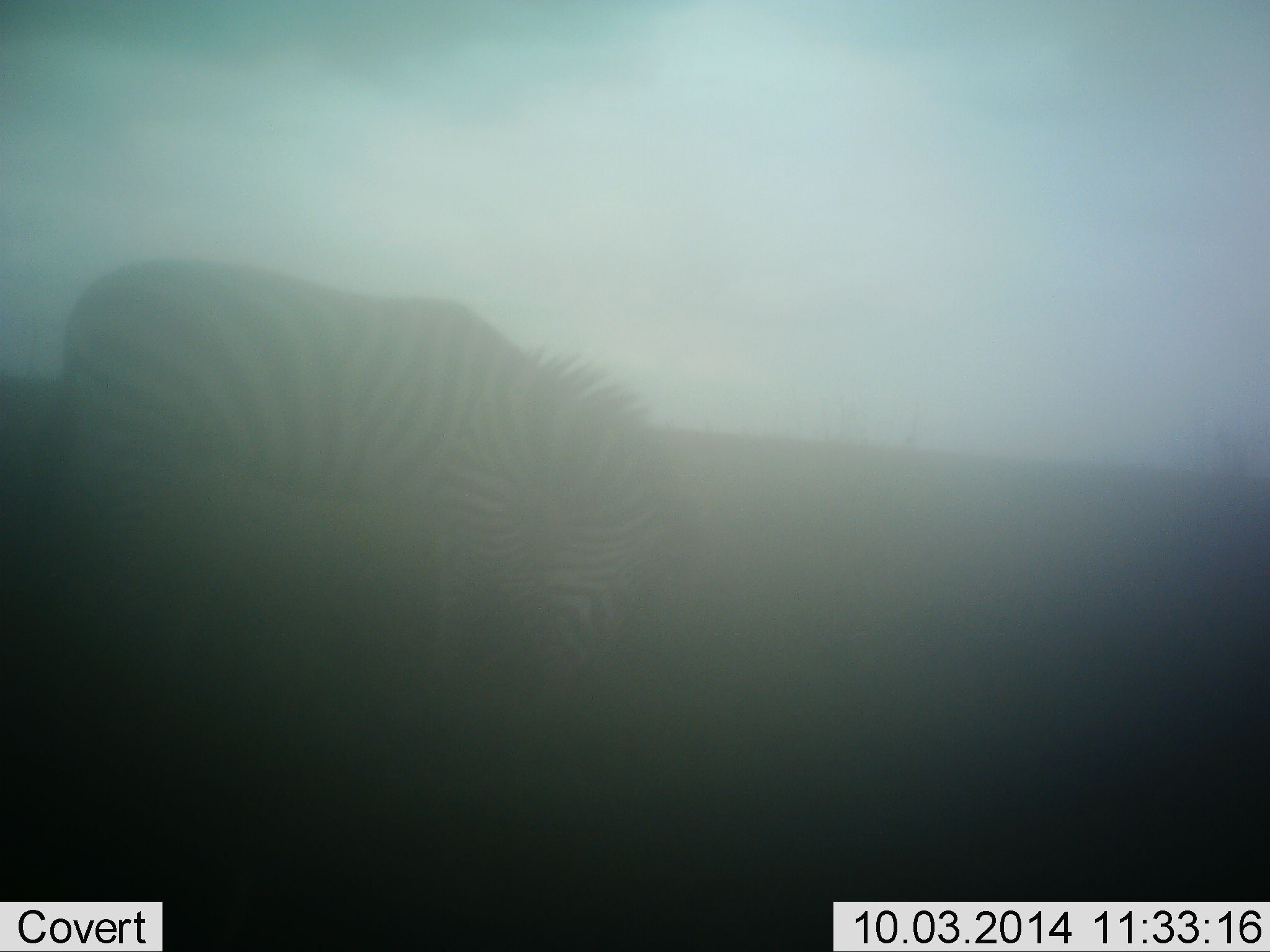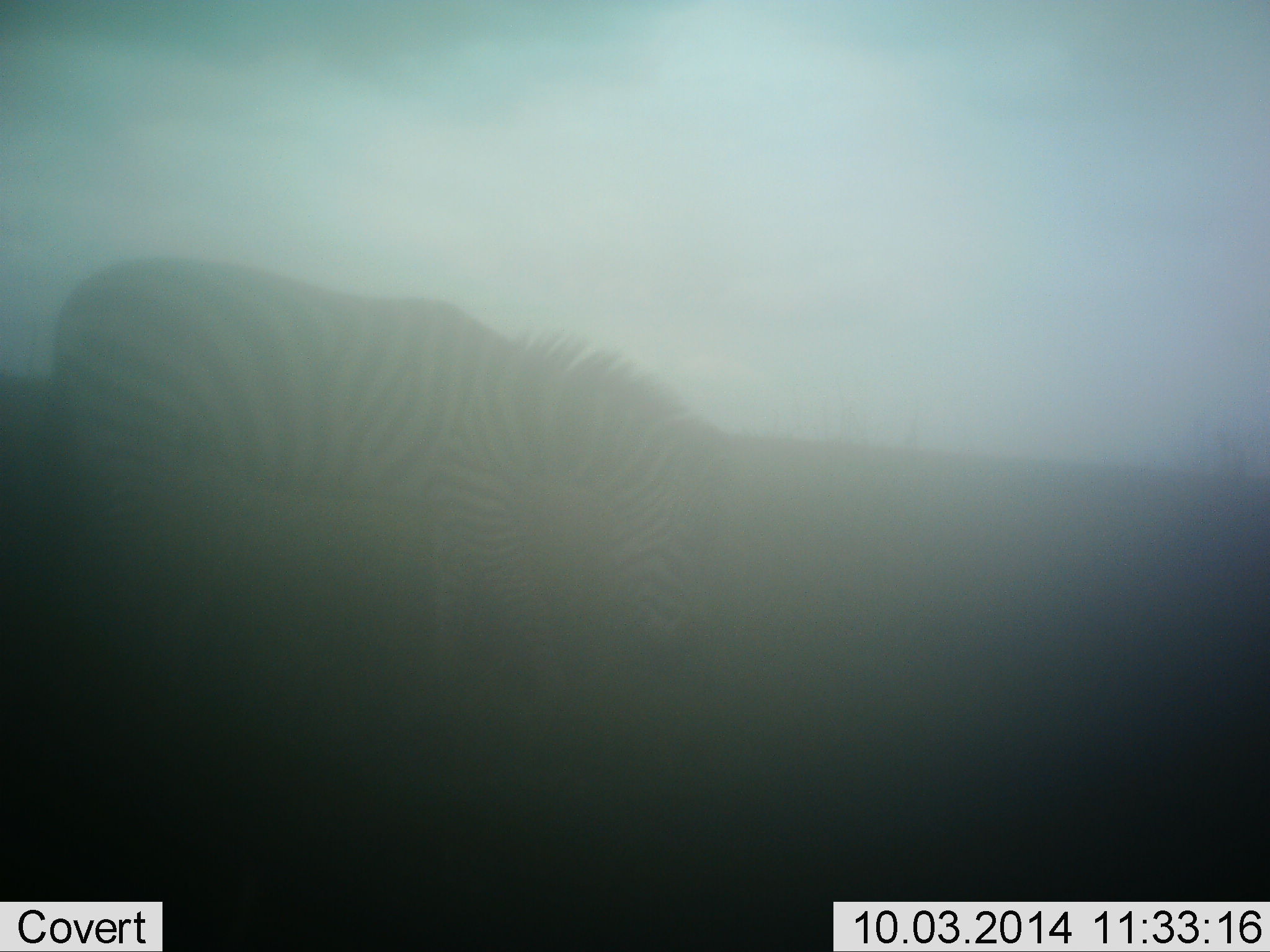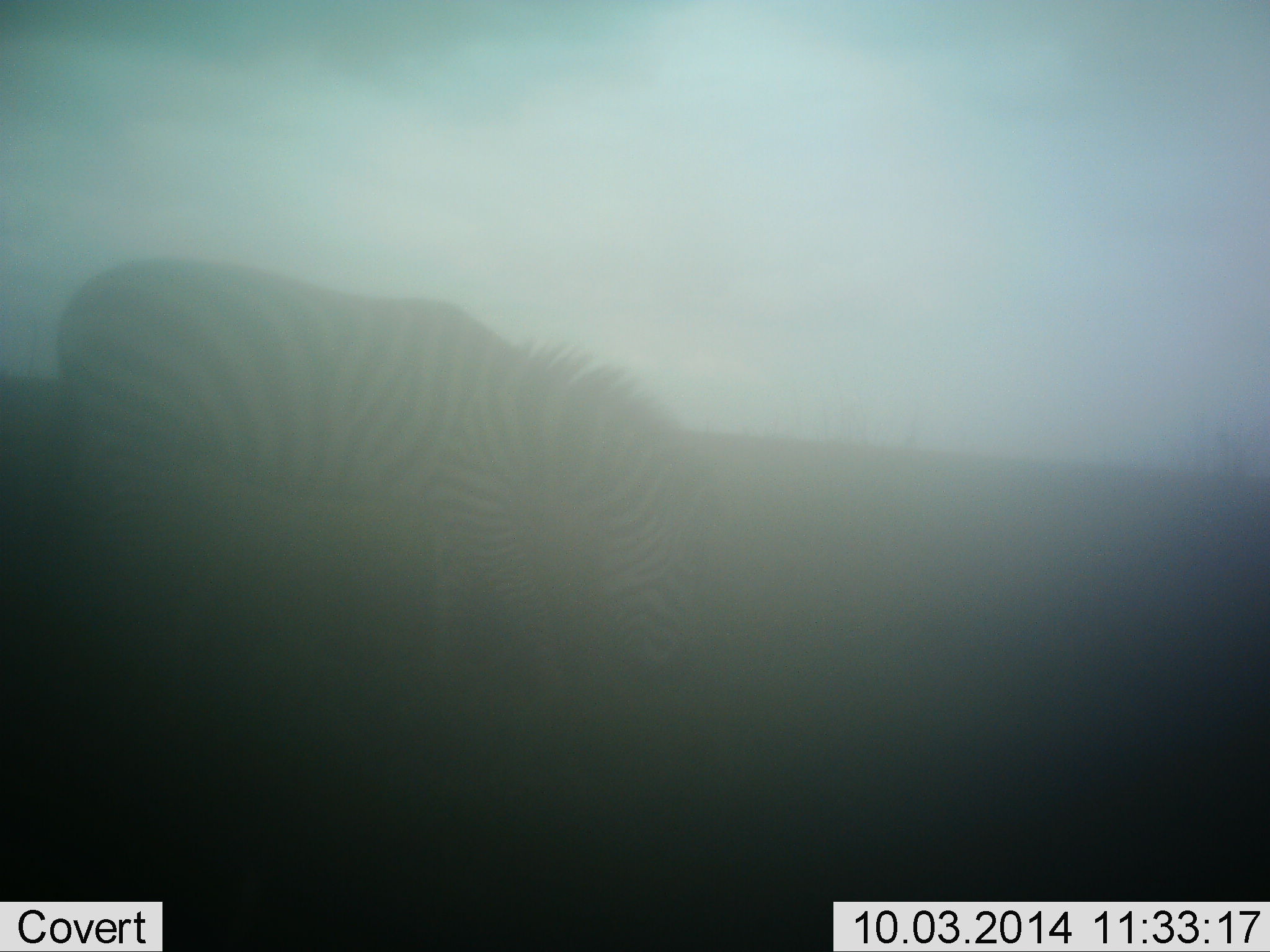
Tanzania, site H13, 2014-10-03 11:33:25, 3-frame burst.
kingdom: Animalia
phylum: Chordata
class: Mammalia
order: Perissodactyla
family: Equidae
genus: Equus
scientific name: Equus quagga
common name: plains zebra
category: zebra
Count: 1.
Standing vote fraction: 20%.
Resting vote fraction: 0%.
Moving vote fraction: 10%.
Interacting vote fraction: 0%.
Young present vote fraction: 0%.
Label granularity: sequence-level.